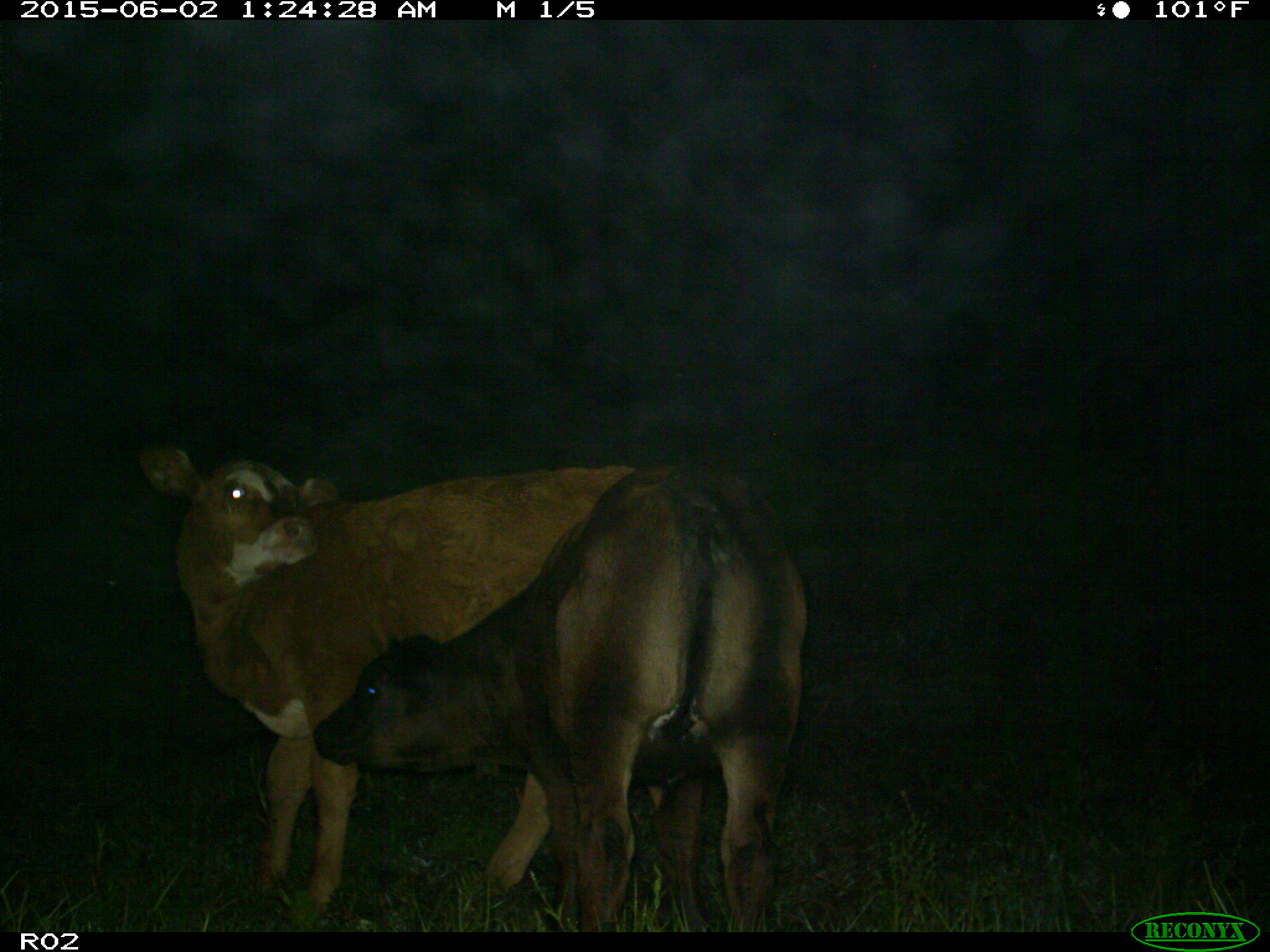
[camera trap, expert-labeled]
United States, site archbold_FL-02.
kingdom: Animalia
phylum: Chordata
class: Mammalia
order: Artiodactyla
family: Bovidae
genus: Bos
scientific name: Bos taurus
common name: domestic cow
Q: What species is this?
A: Bos taurus (domestic cow).